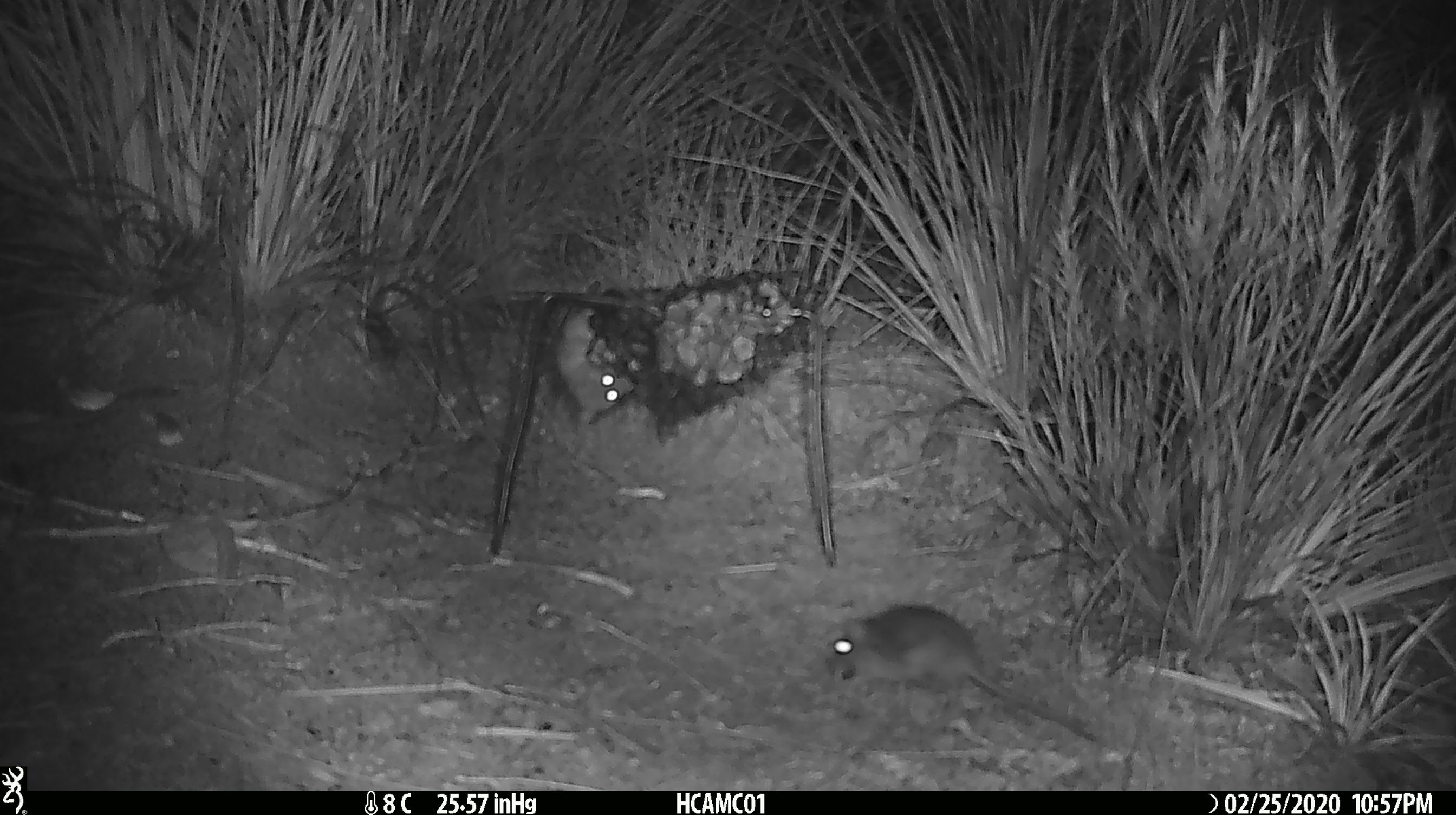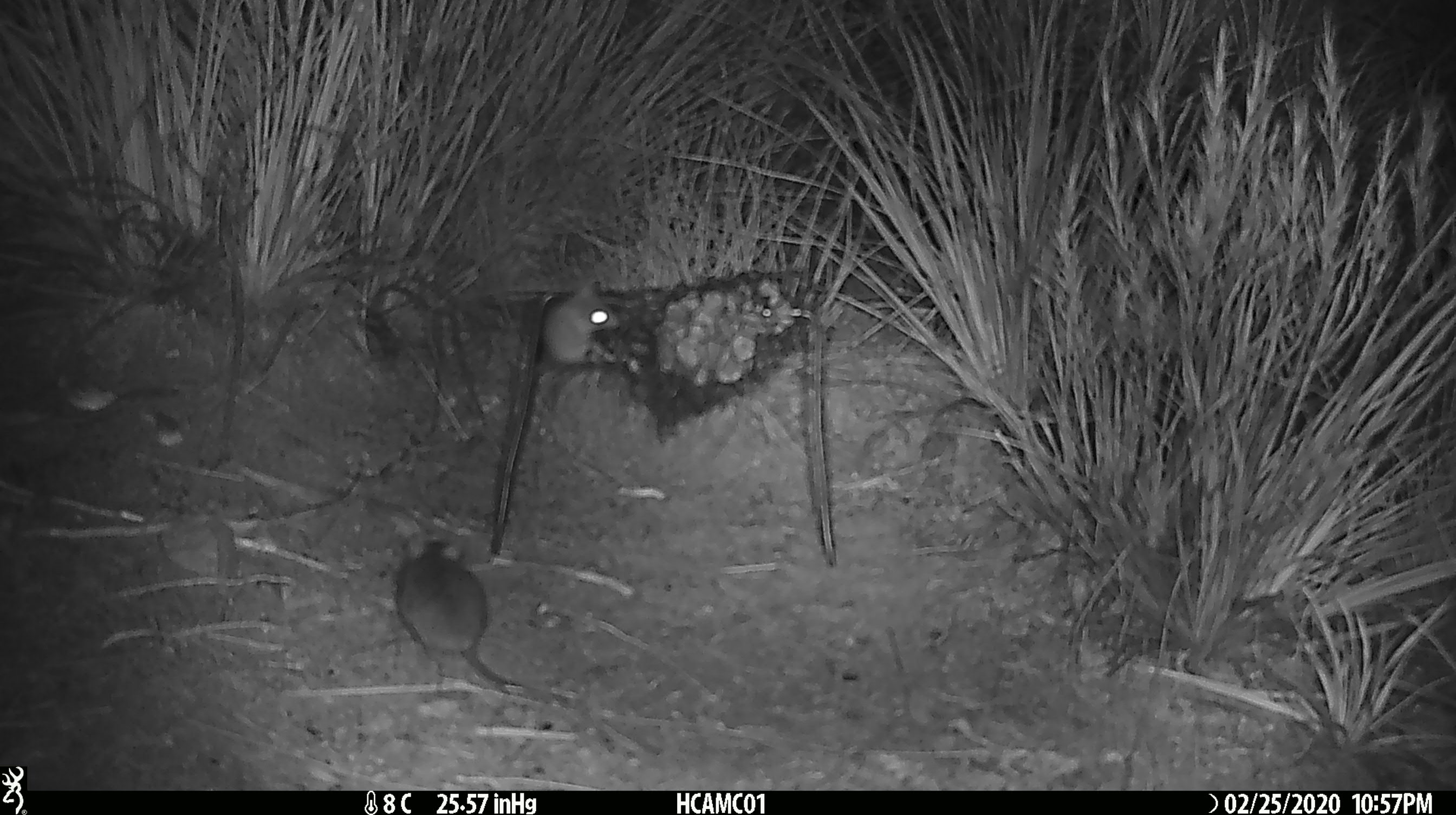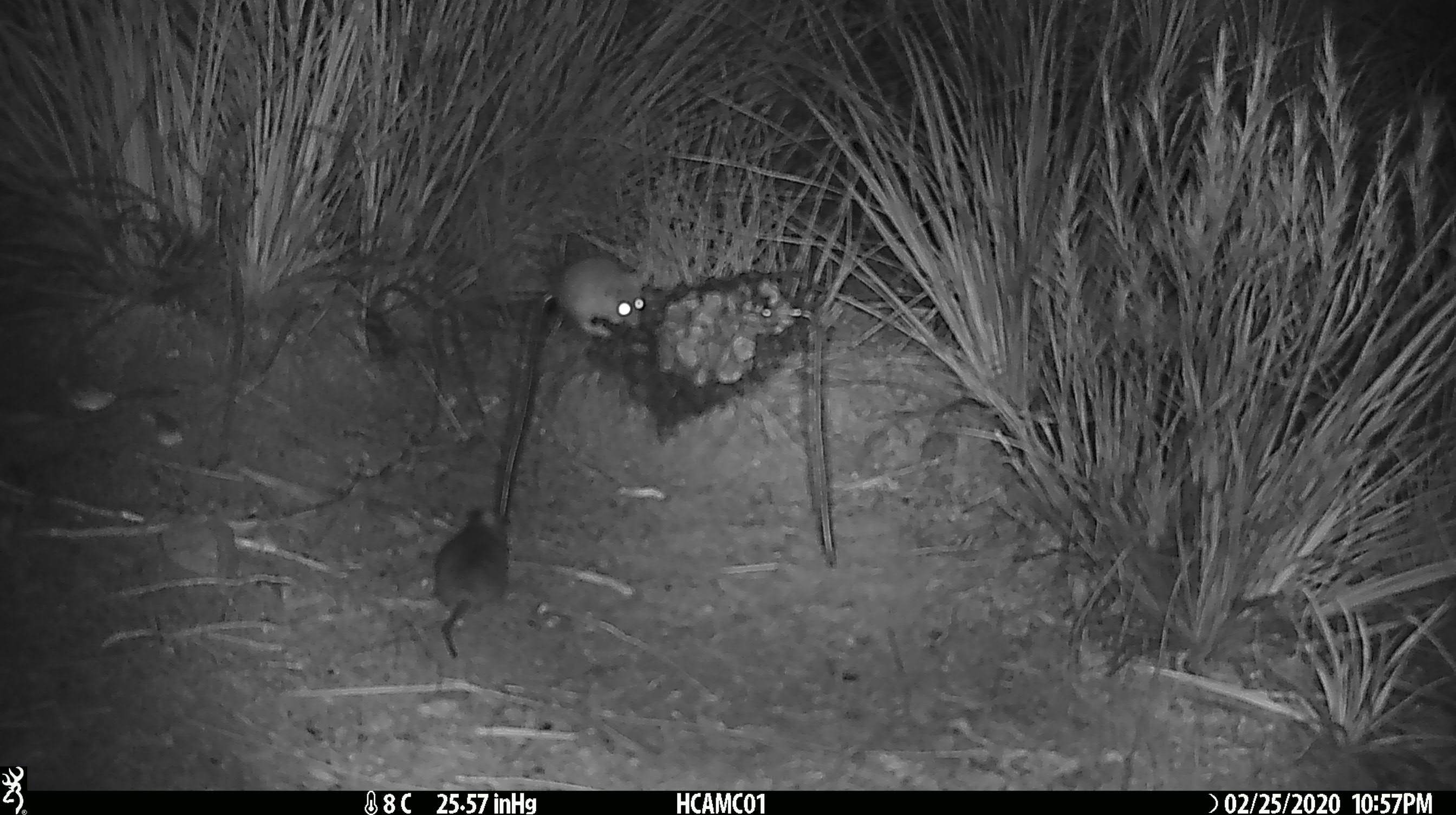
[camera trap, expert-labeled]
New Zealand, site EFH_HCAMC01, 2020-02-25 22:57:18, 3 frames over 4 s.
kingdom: Animalia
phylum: Chordata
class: Mammalia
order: Rodentia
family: Muridae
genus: Mus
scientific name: Mus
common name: mouse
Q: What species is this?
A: Mouse (Mus).